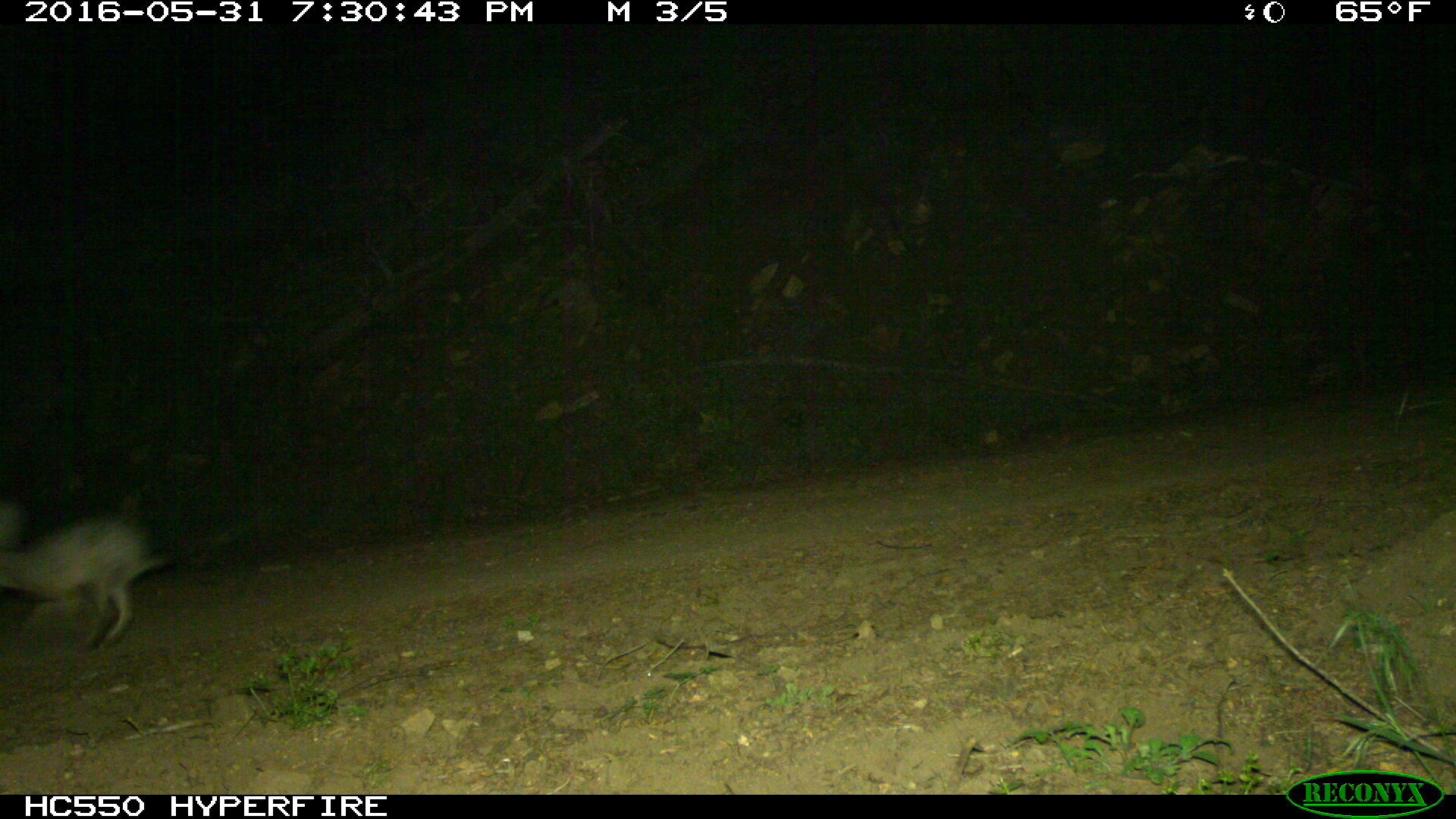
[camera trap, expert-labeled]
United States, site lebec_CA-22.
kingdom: Animalia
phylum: Chordata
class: Mammalia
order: Lagomorpha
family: Leporidae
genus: Lepus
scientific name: Lepus californicus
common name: black-tailed jackrabbit